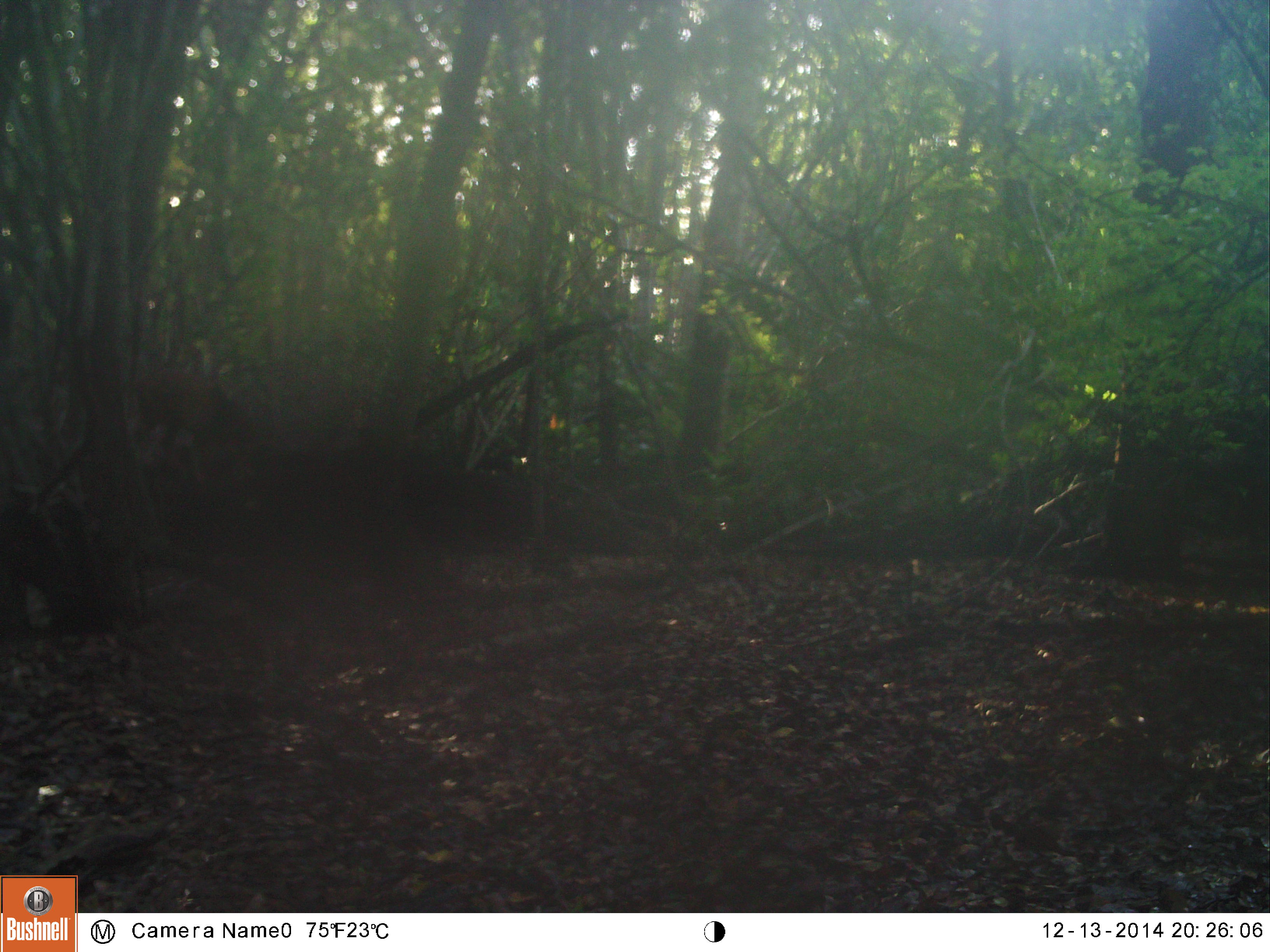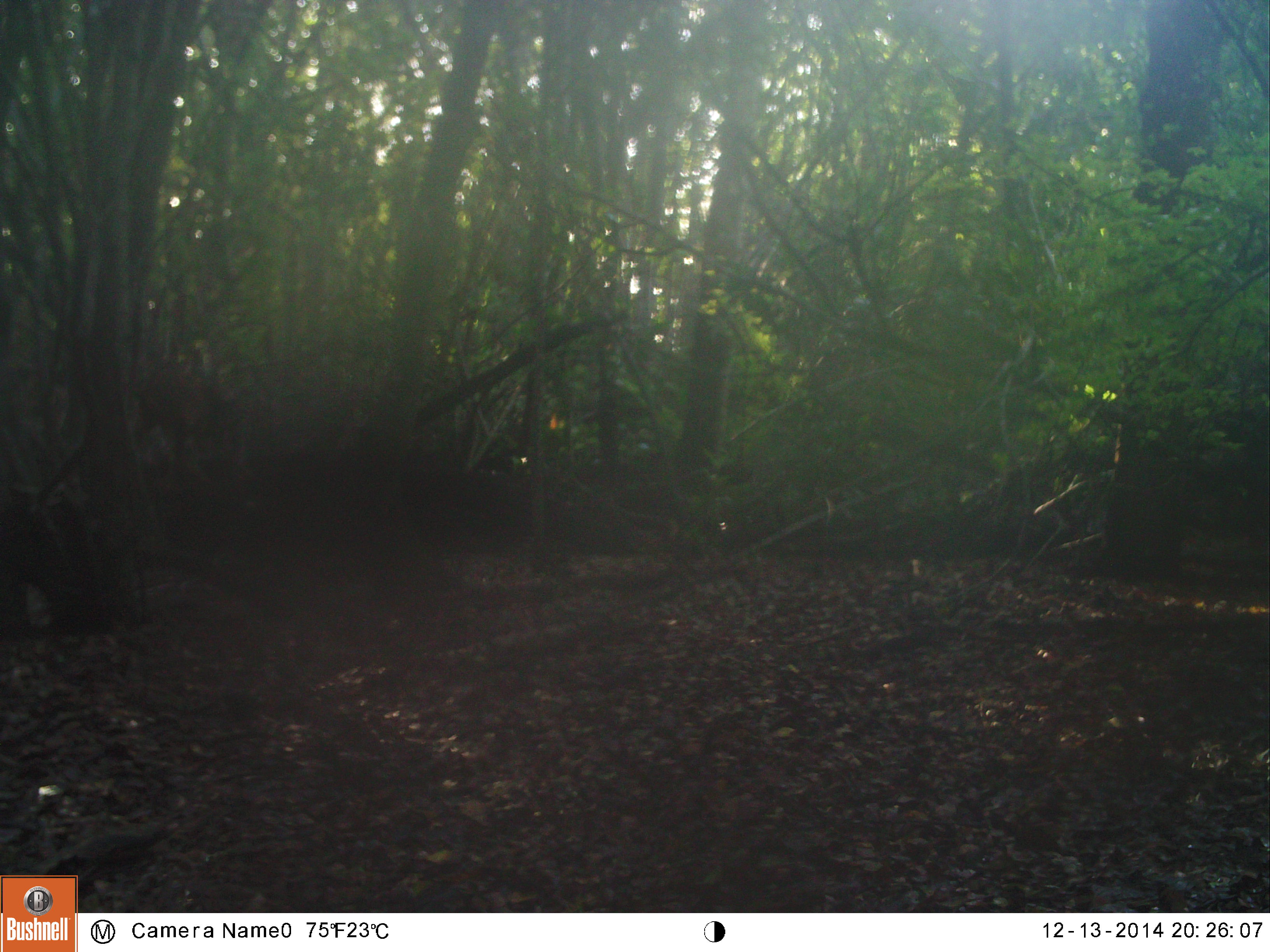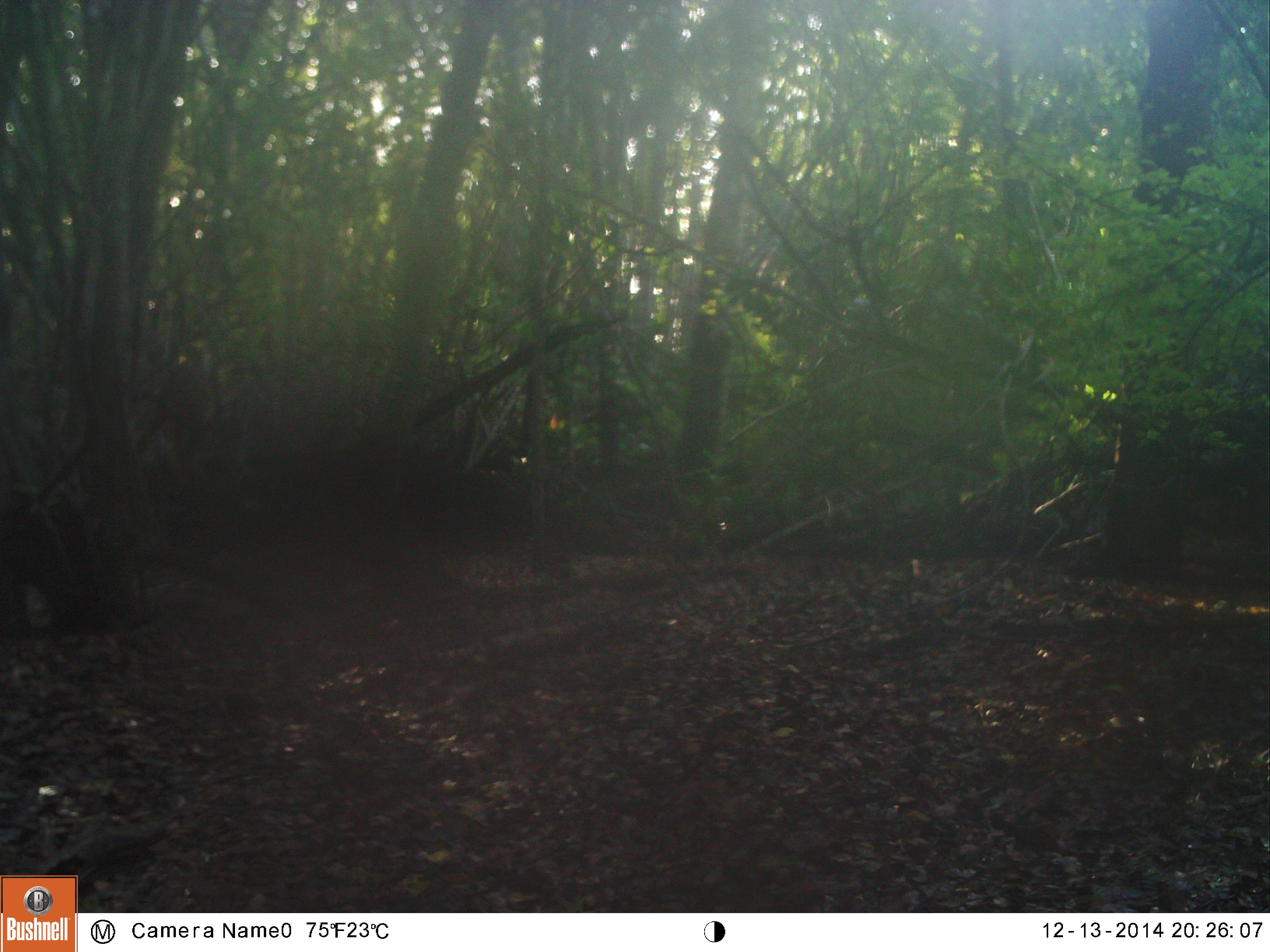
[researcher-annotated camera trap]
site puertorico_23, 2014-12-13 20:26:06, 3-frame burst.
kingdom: Animalia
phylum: Chordata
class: Mammalia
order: Artiodactyla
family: Bovidae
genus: Capra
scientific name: Capra hircus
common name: goat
Goat (Capra hircus).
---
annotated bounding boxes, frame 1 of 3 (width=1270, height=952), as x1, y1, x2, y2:
goat: 137, 360, 256, 472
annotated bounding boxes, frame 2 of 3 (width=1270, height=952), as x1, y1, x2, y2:
goat: 130, 356, 242, 484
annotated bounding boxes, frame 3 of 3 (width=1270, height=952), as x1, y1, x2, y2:
goat: 142, 359, 216, 472